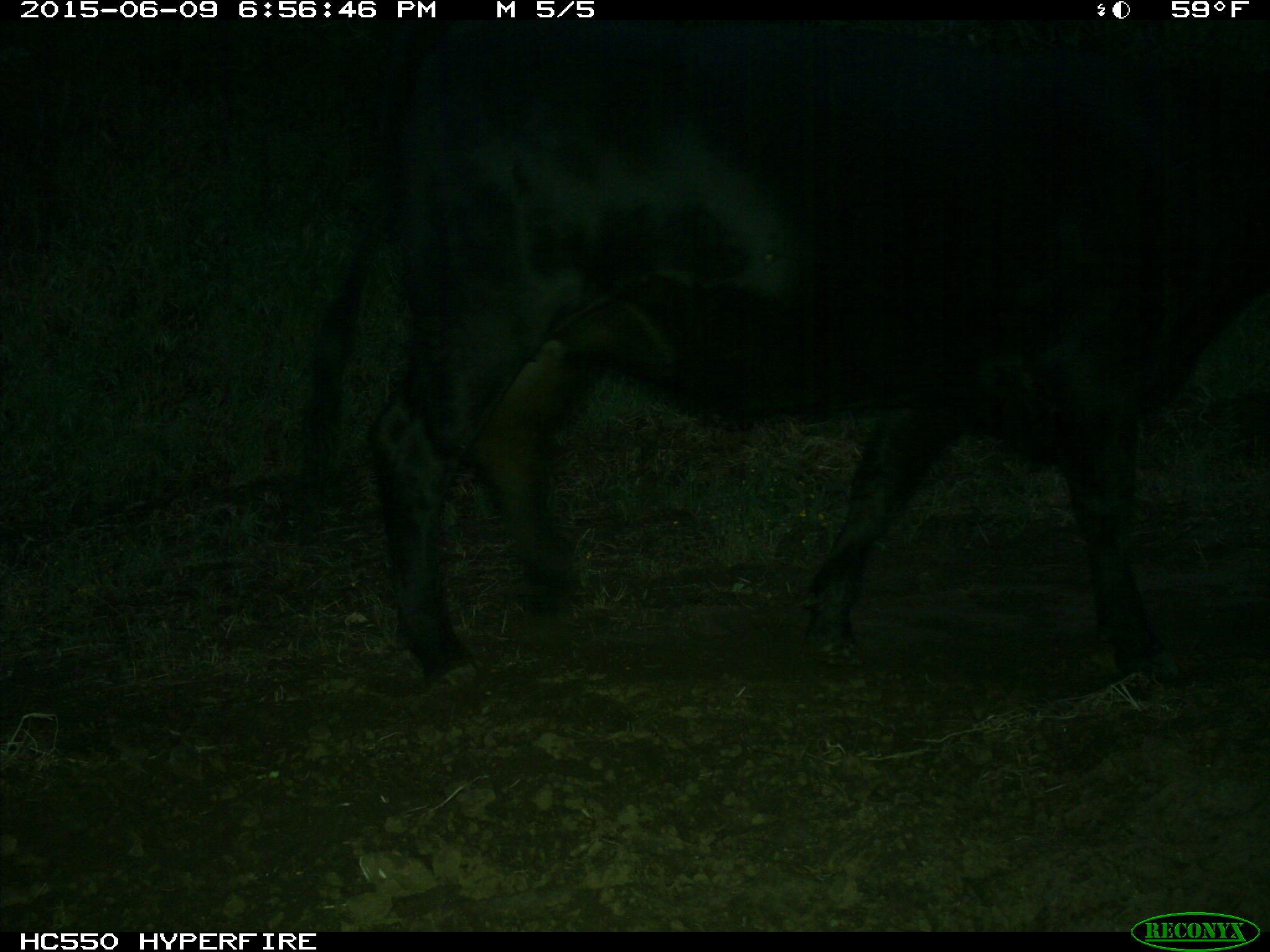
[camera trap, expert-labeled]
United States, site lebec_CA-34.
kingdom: Animalia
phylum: Chordata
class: Mammalia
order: Artiodactyla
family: Bovidae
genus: Bos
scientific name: Bos taurus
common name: domestic cow